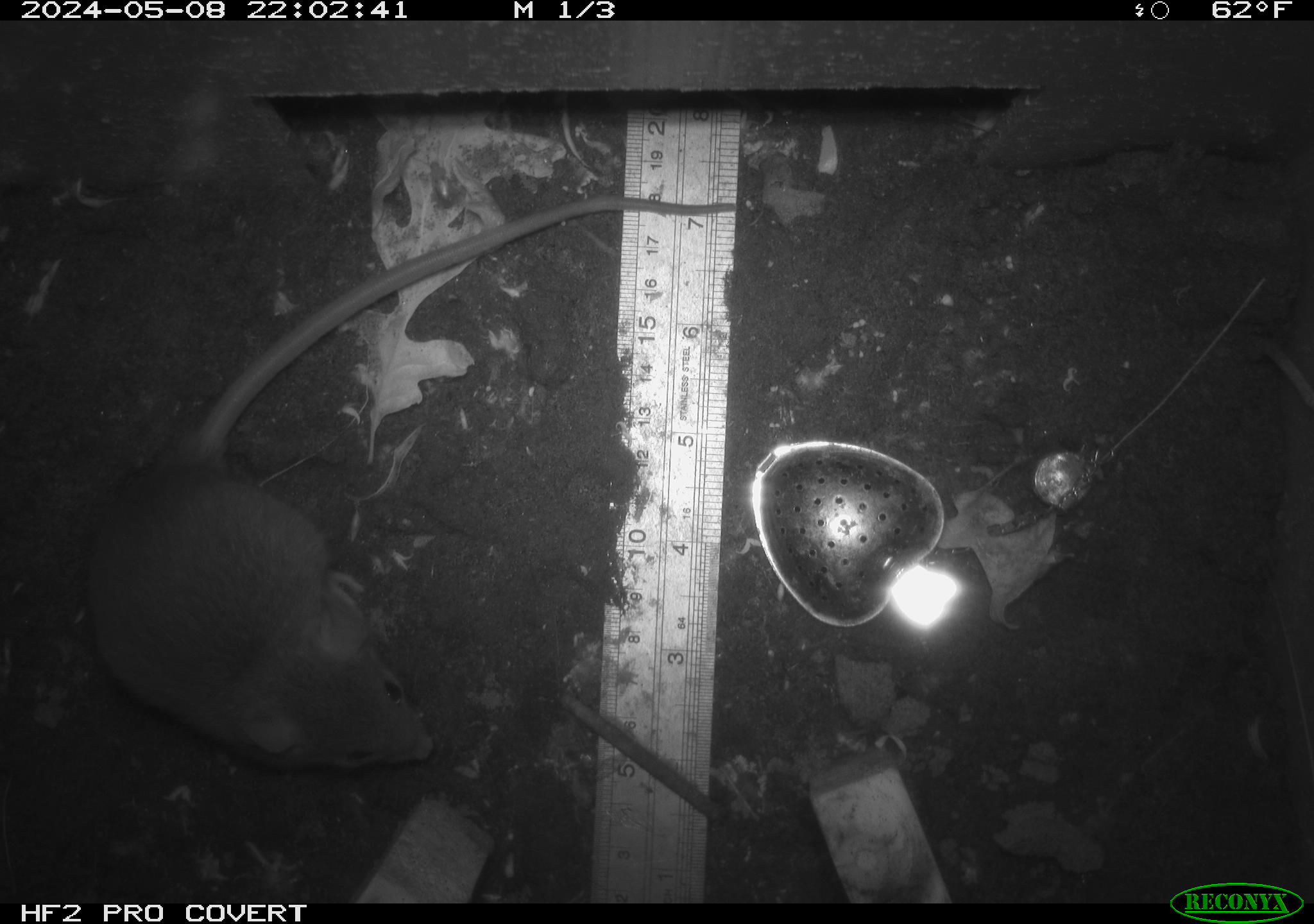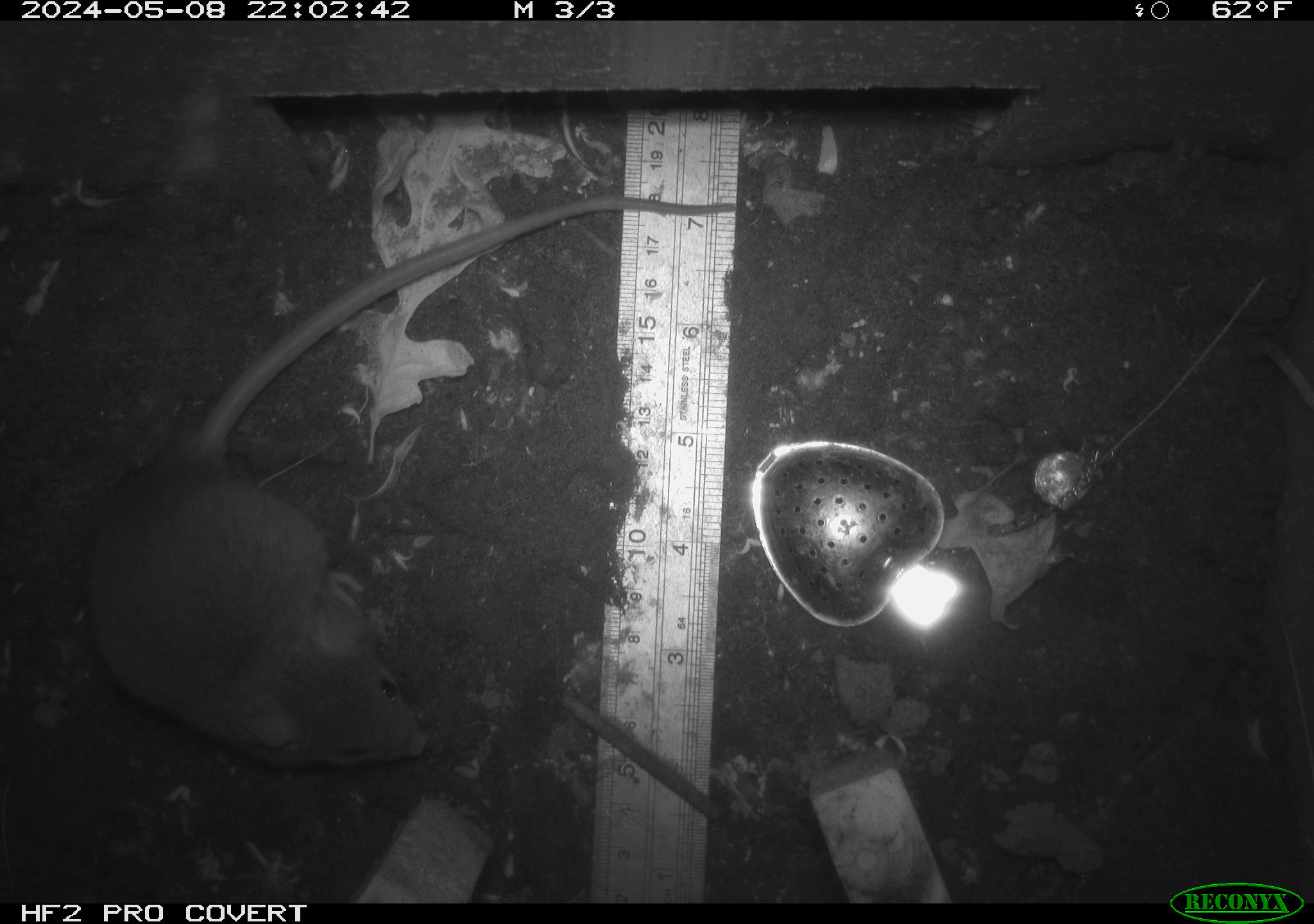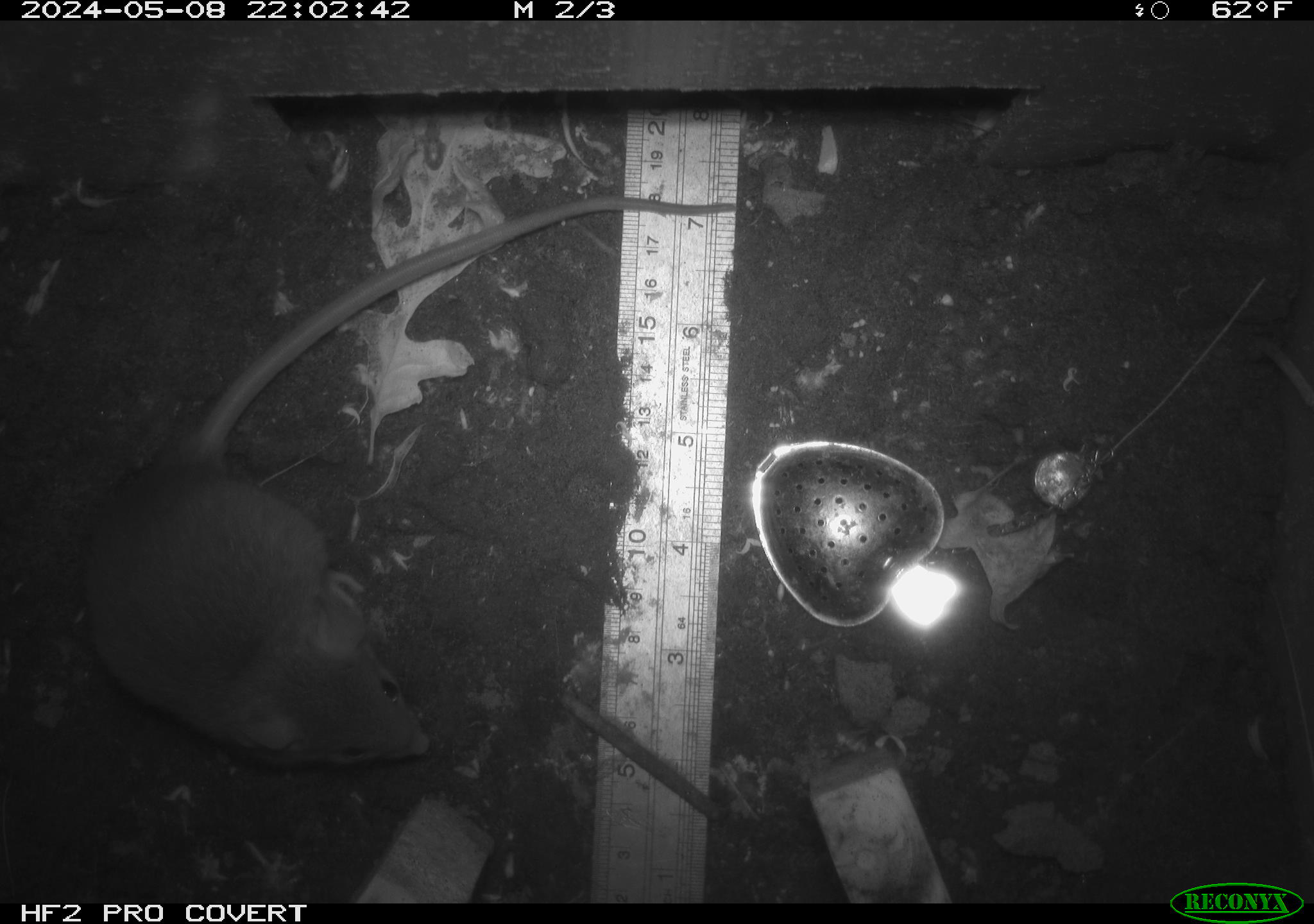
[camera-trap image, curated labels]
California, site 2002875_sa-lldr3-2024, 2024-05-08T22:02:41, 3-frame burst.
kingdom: Animalia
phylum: Chordata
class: Mammalia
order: Rodentia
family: Muridae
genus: Rattus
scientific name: Rattus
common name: rat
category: rattus species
Rattus species (rat) (Rattus).